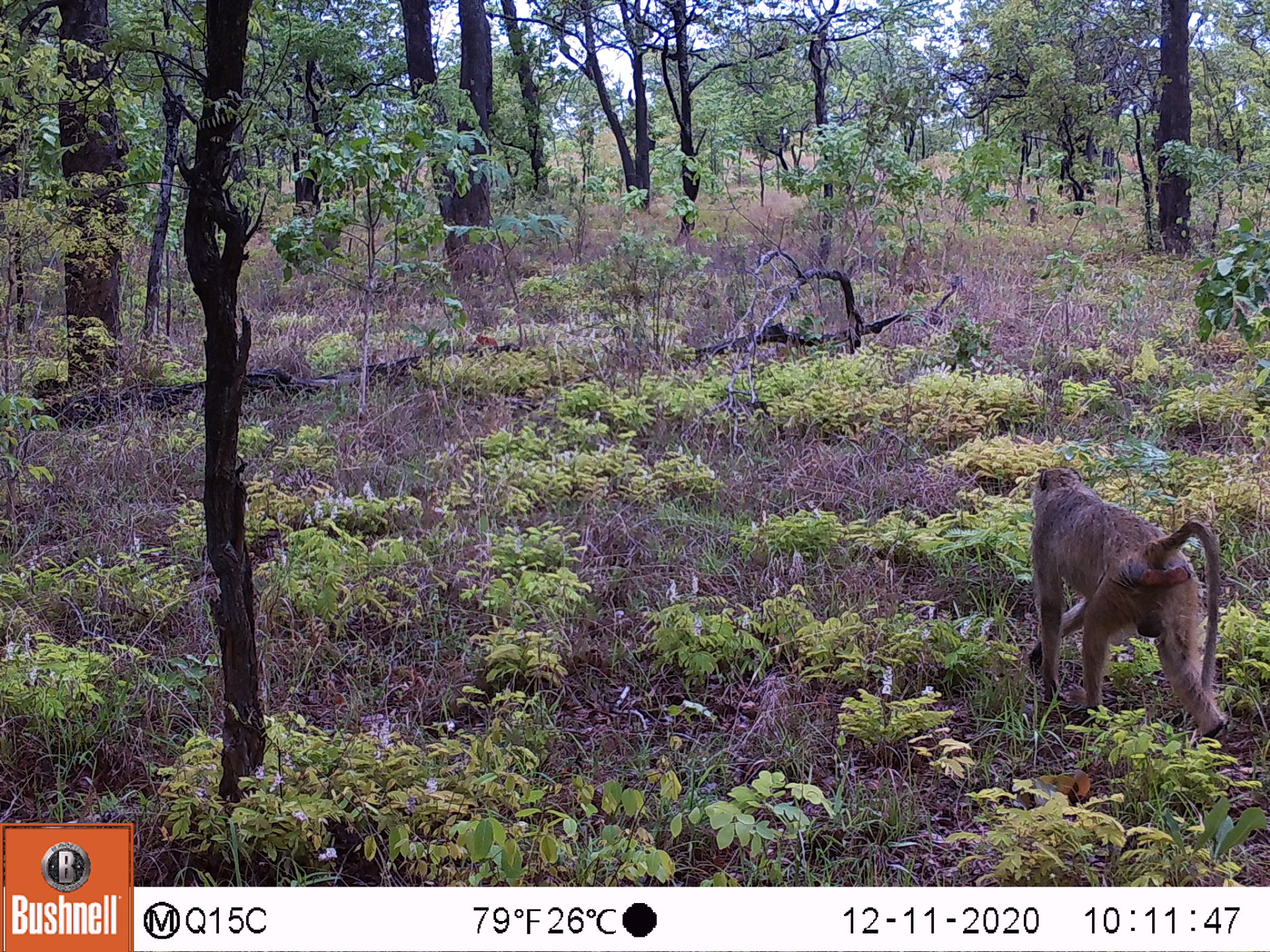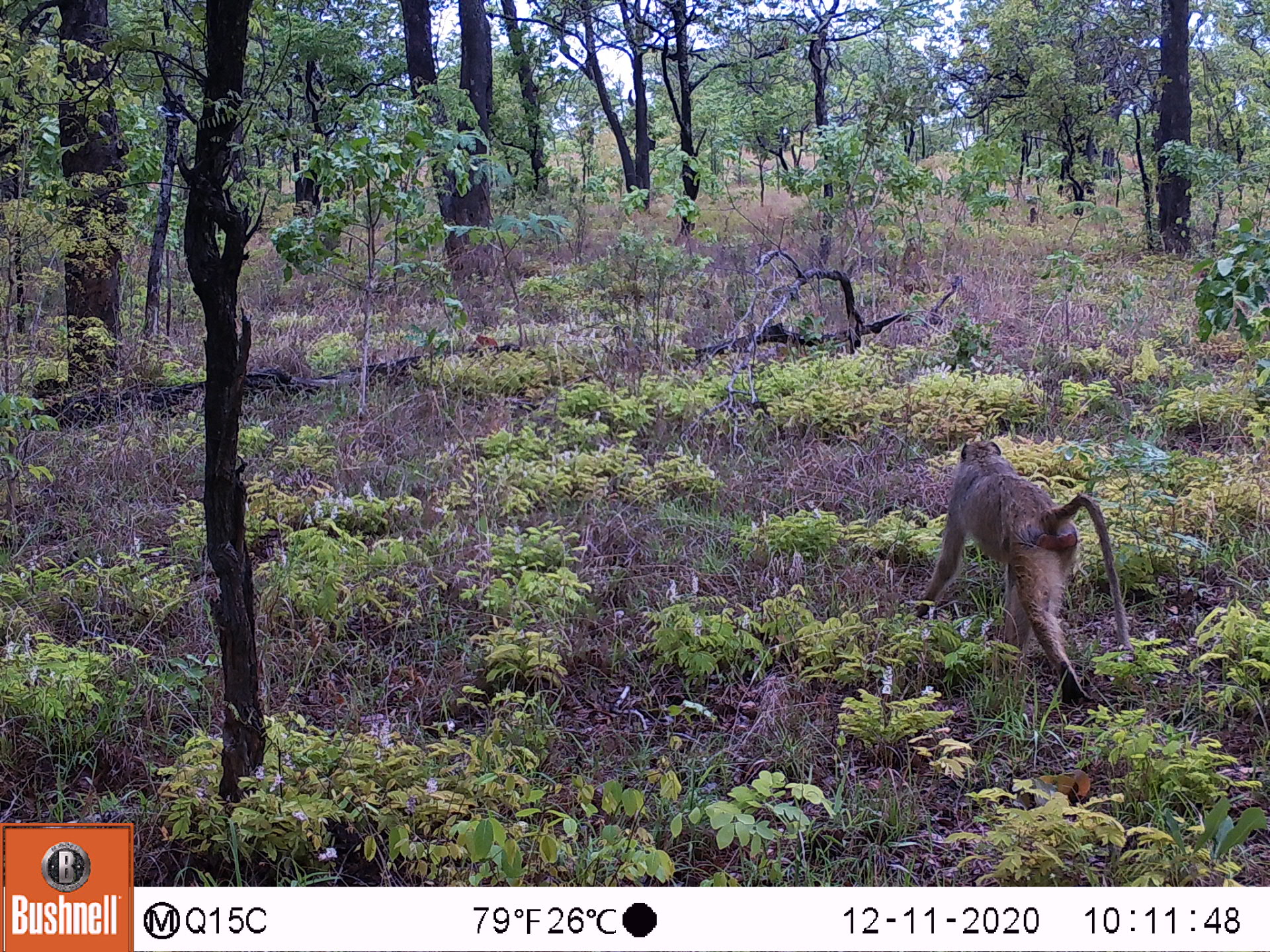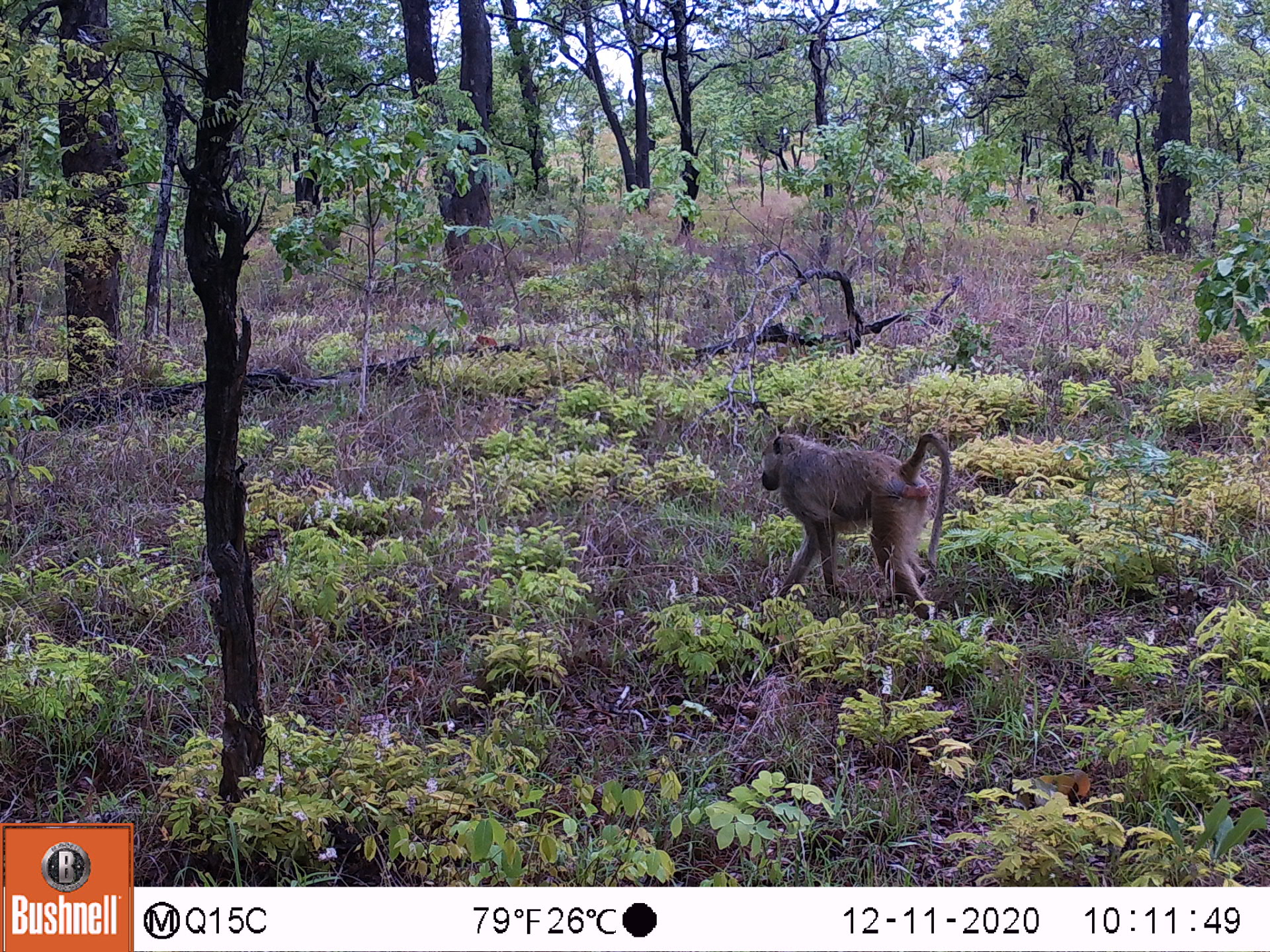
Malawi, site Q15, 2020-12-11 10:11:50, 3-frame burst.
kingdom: Animalia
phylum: Chordata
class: Mammalia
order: Primates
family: Cercopithecidae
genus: Papio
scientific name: Papio cynocephalus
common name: yellow baboon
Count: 1.